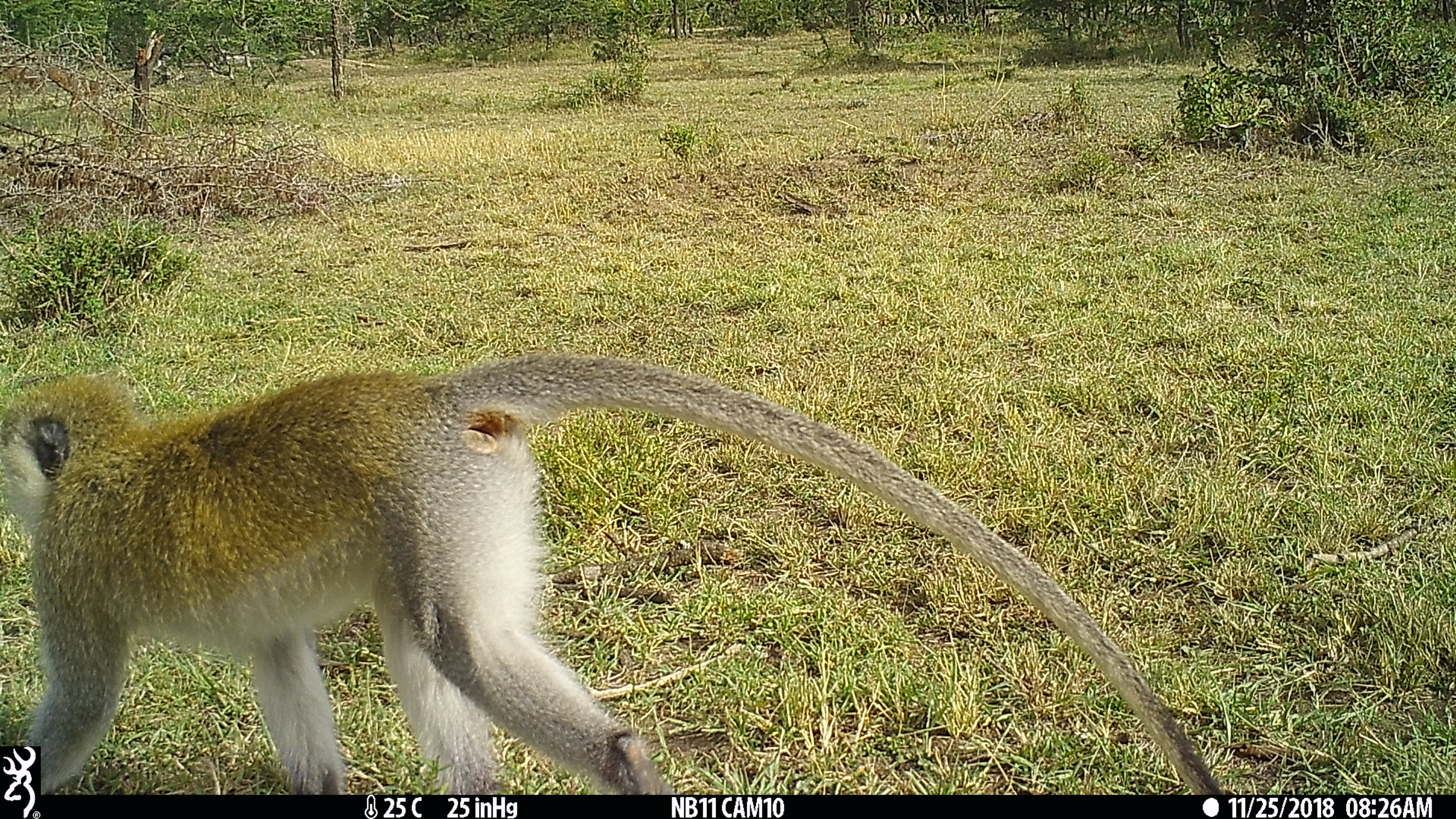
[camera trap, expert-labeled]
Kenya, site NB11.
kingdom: Animalia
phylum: Chordata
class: Mammalia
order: Primates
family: Cercopithecidae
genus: Chlorocebus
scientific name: Chlorocebus pygerythrus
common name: vervet monkey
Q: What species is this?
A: Vervet monkey (Chlorocebus pygerythrus).